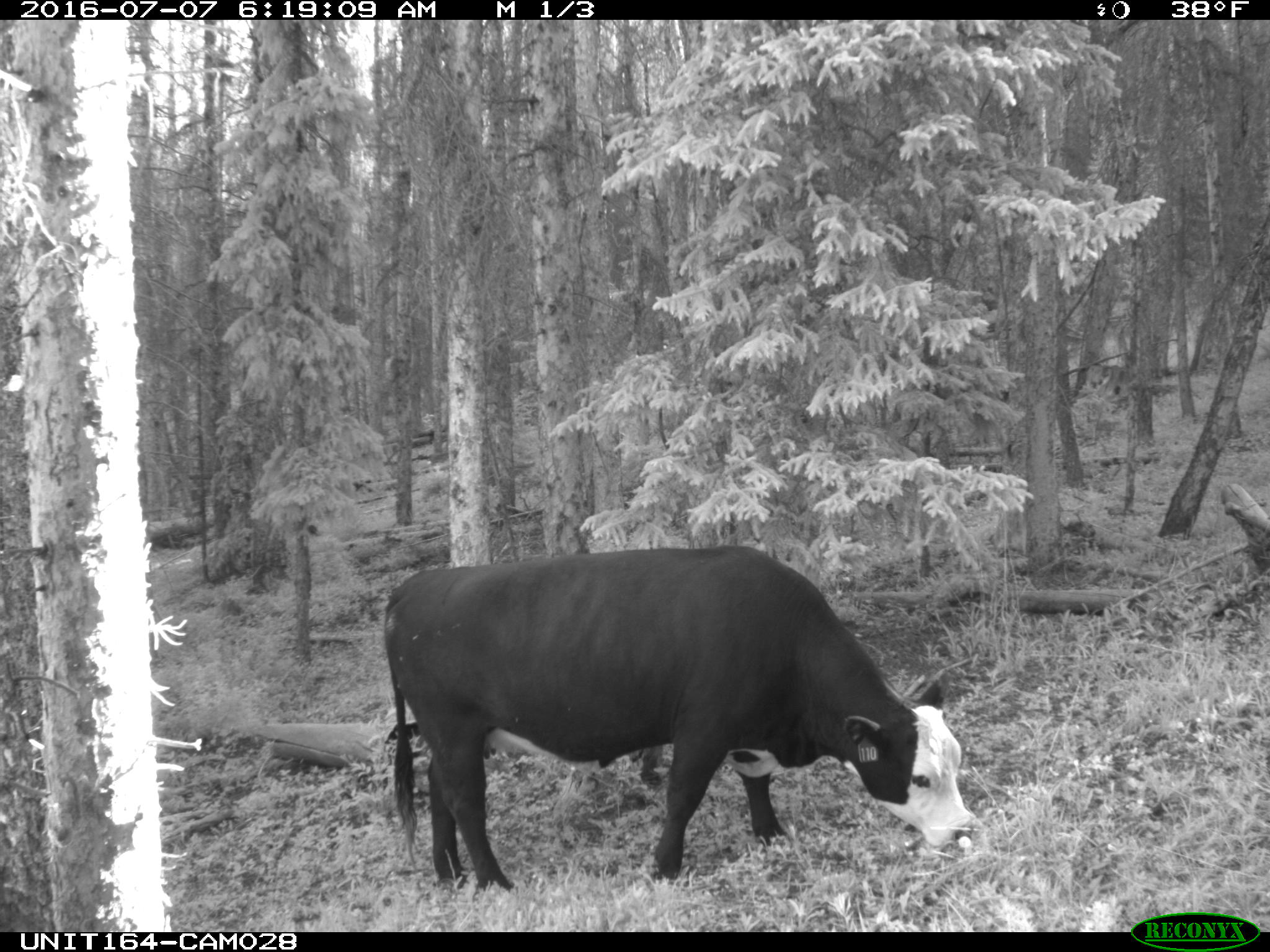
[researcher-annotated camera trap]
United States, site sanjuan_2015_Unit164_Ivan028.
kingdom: Animalia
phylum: Chordata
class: Mammalia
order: Artiodactyla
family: Bovidae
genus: Bos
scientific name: Bos taurus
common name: domestic cow